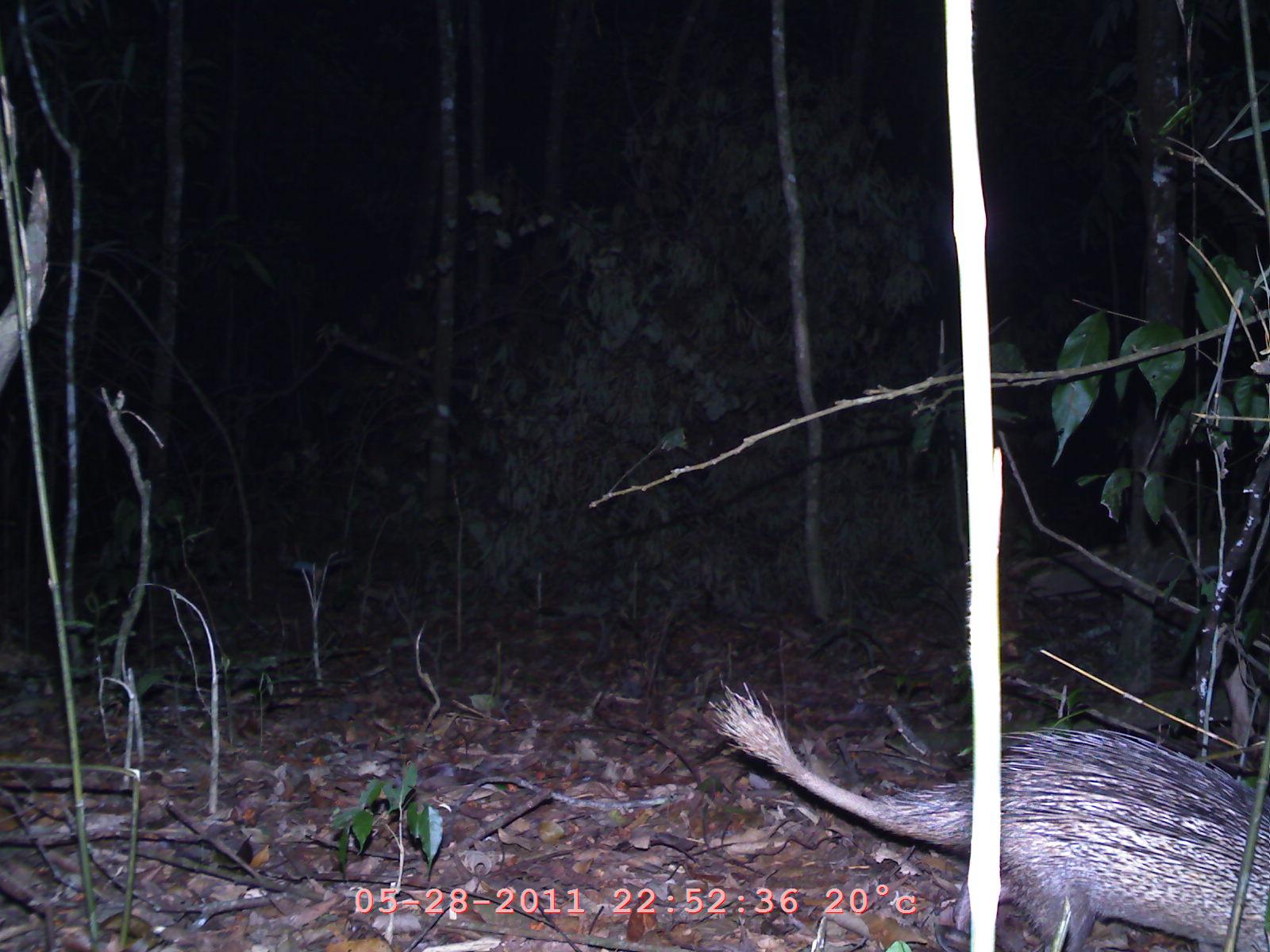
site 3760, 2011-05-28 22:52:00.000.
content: unidentified animal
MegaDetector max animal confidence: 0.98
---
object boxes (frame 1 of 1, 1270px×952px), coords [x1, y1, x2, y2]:
unknown: [700, 668, 1270, 952]